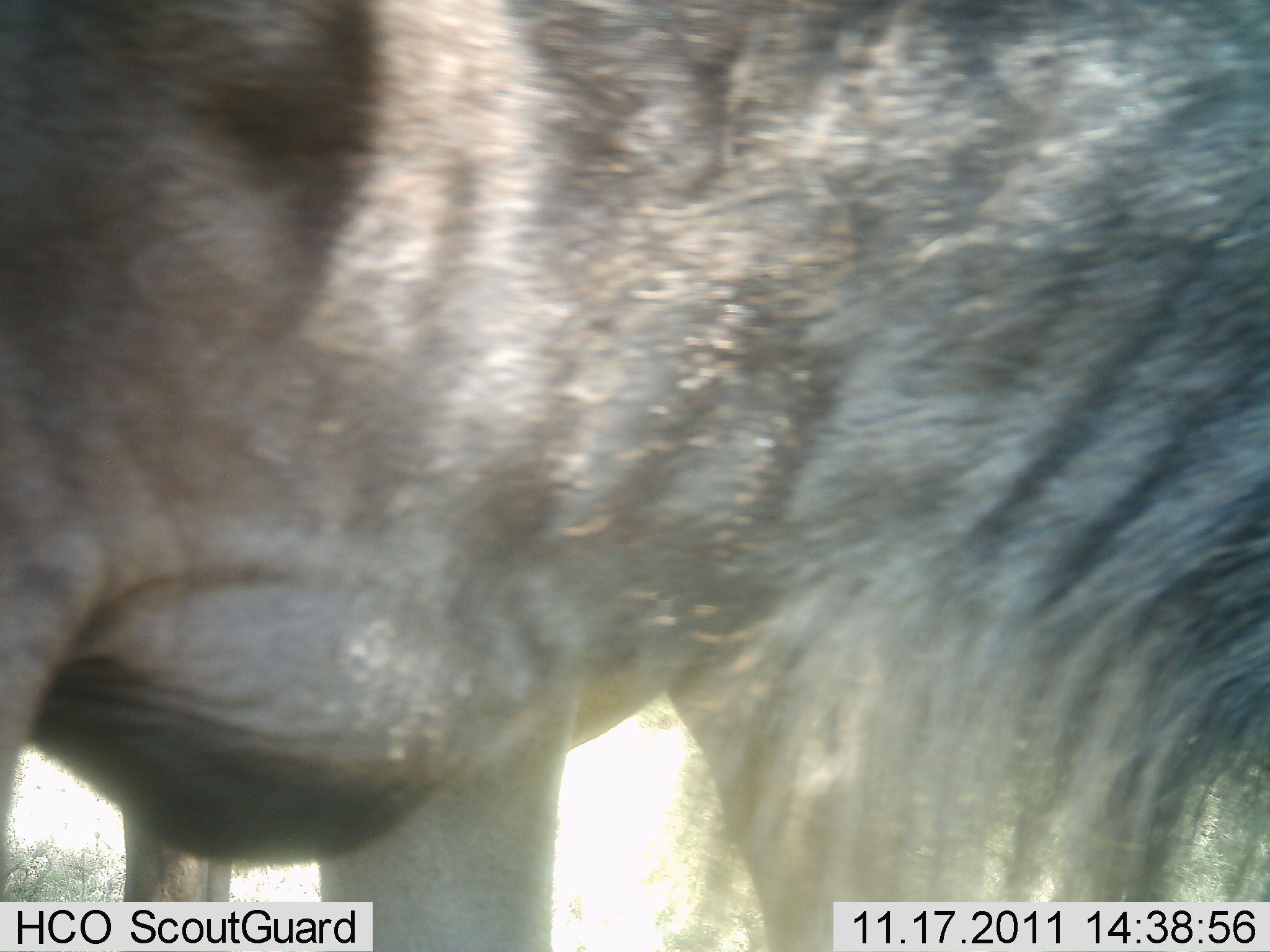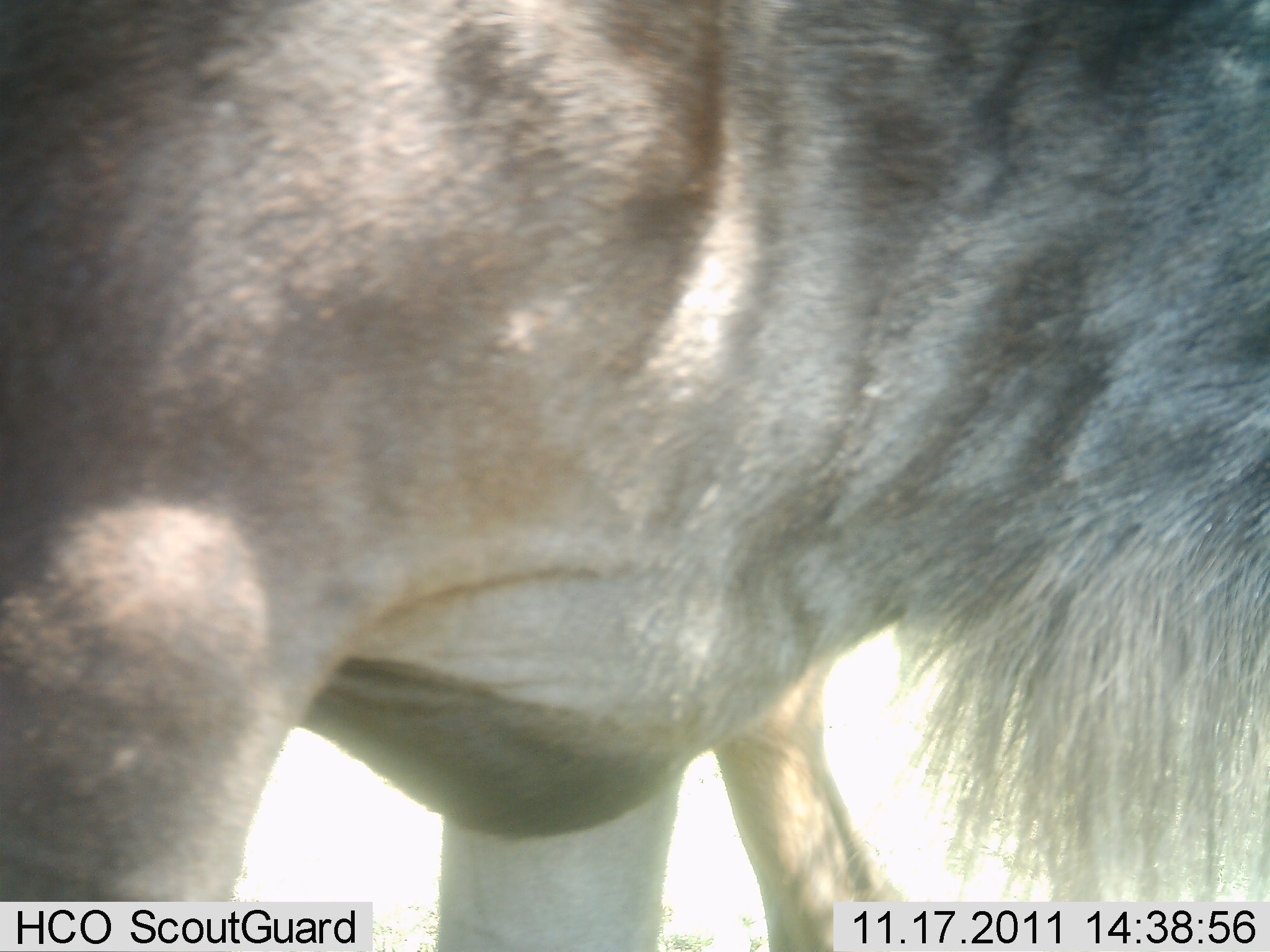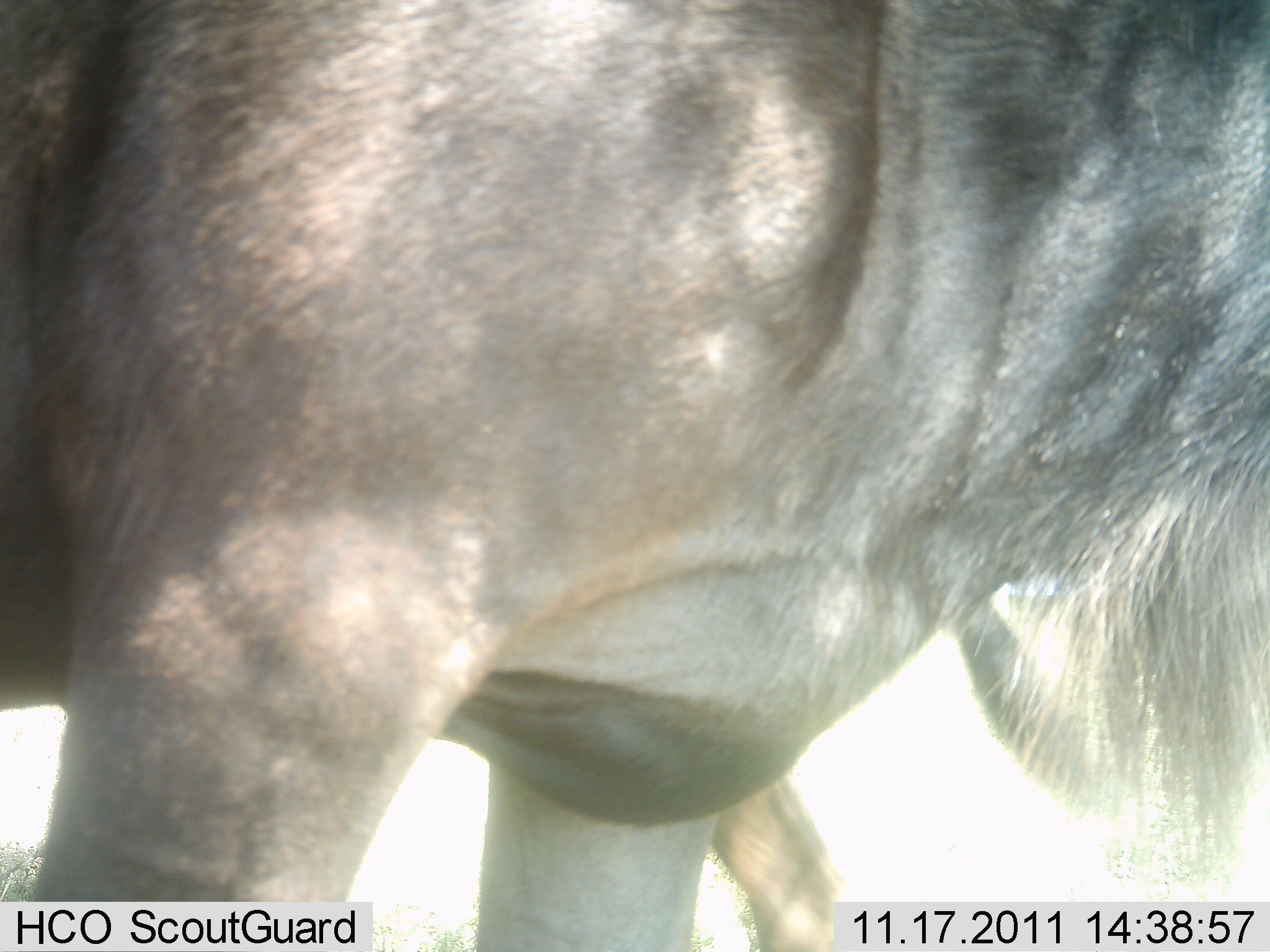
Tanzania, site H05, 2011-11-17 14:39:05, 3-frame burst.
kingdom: Animalia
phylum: Chordata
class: Mammalia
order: Artiodactyla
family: Bovidae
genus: Connochaetes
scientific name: Connochaetes taurinus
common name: blue wildebeest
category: wildebeest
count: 1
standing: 55%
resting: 0%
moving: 45%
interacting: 0%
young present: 0%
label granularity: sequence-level